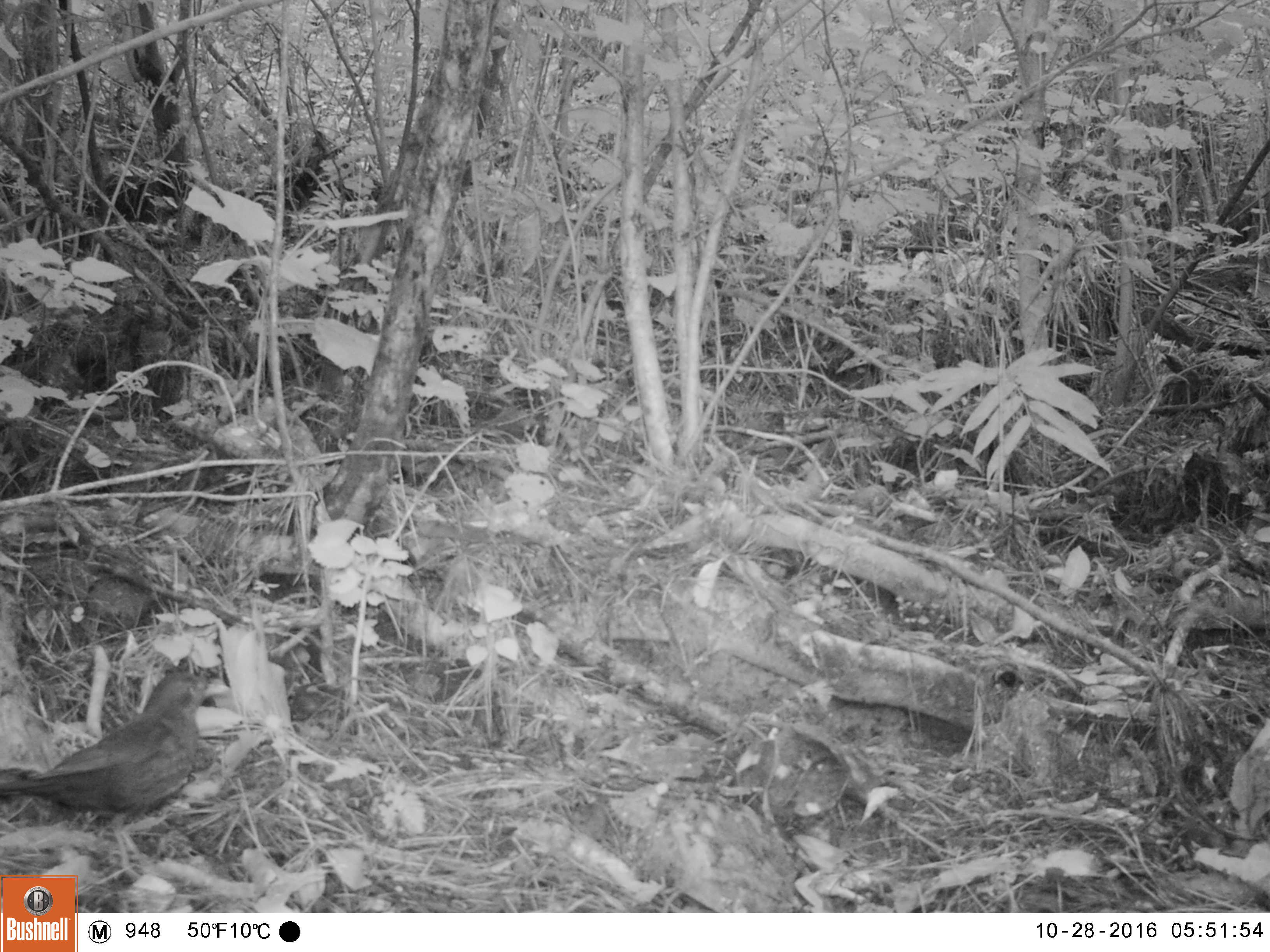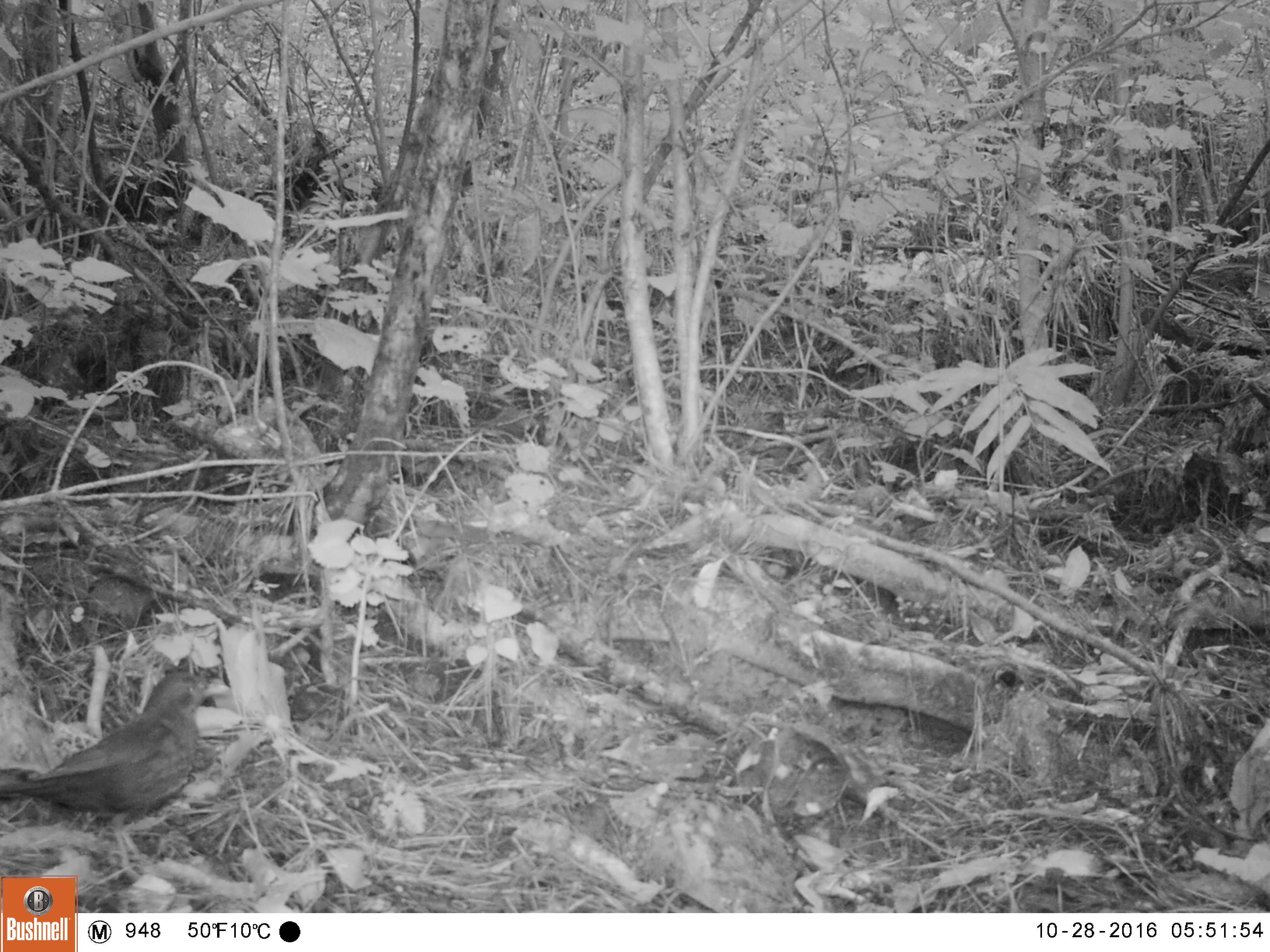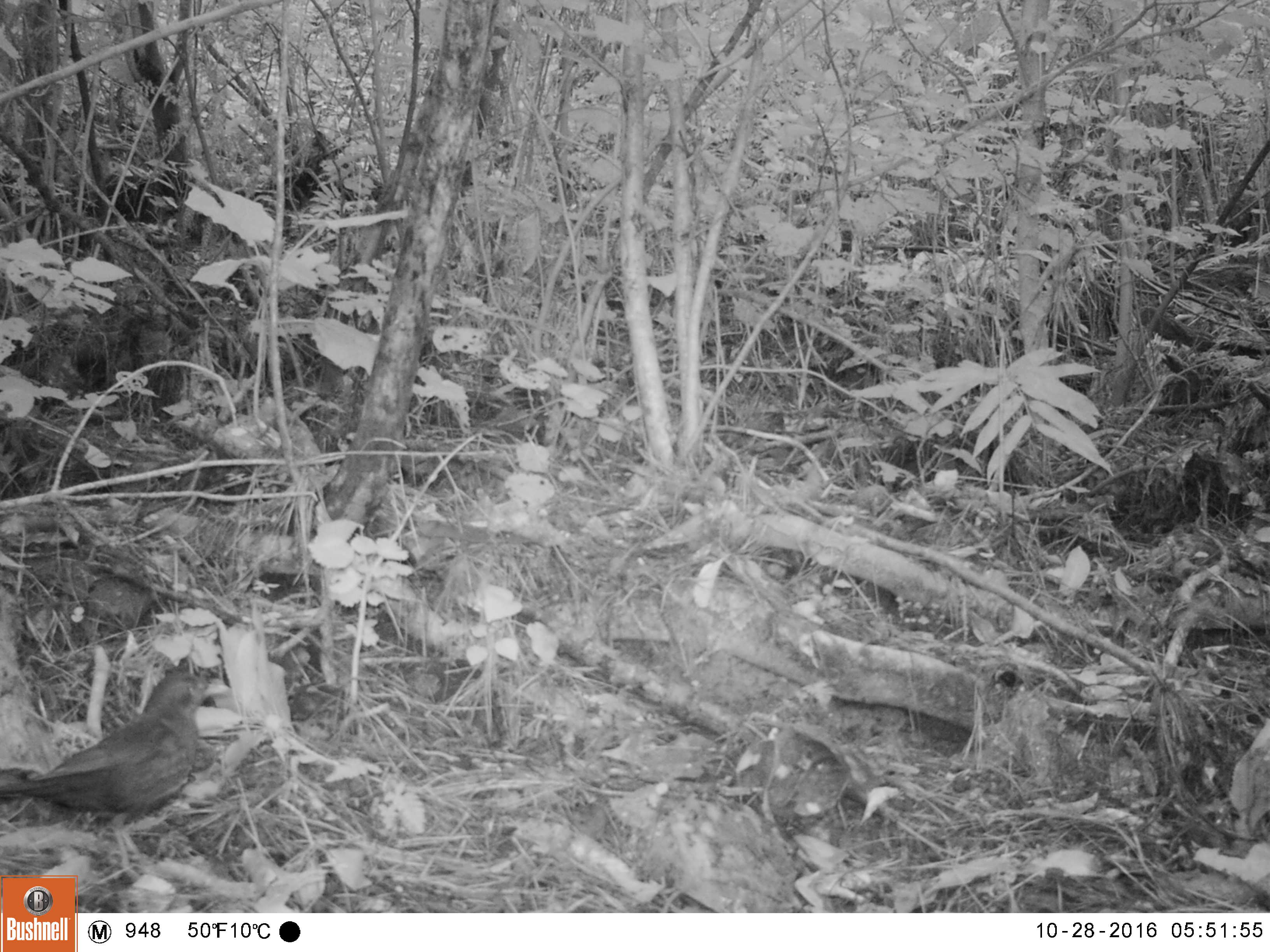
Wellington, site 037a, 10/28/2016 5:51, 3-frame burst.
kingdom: Animalia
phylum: Chordata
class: Aves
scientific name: Aves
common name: bird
Bird (Aves).